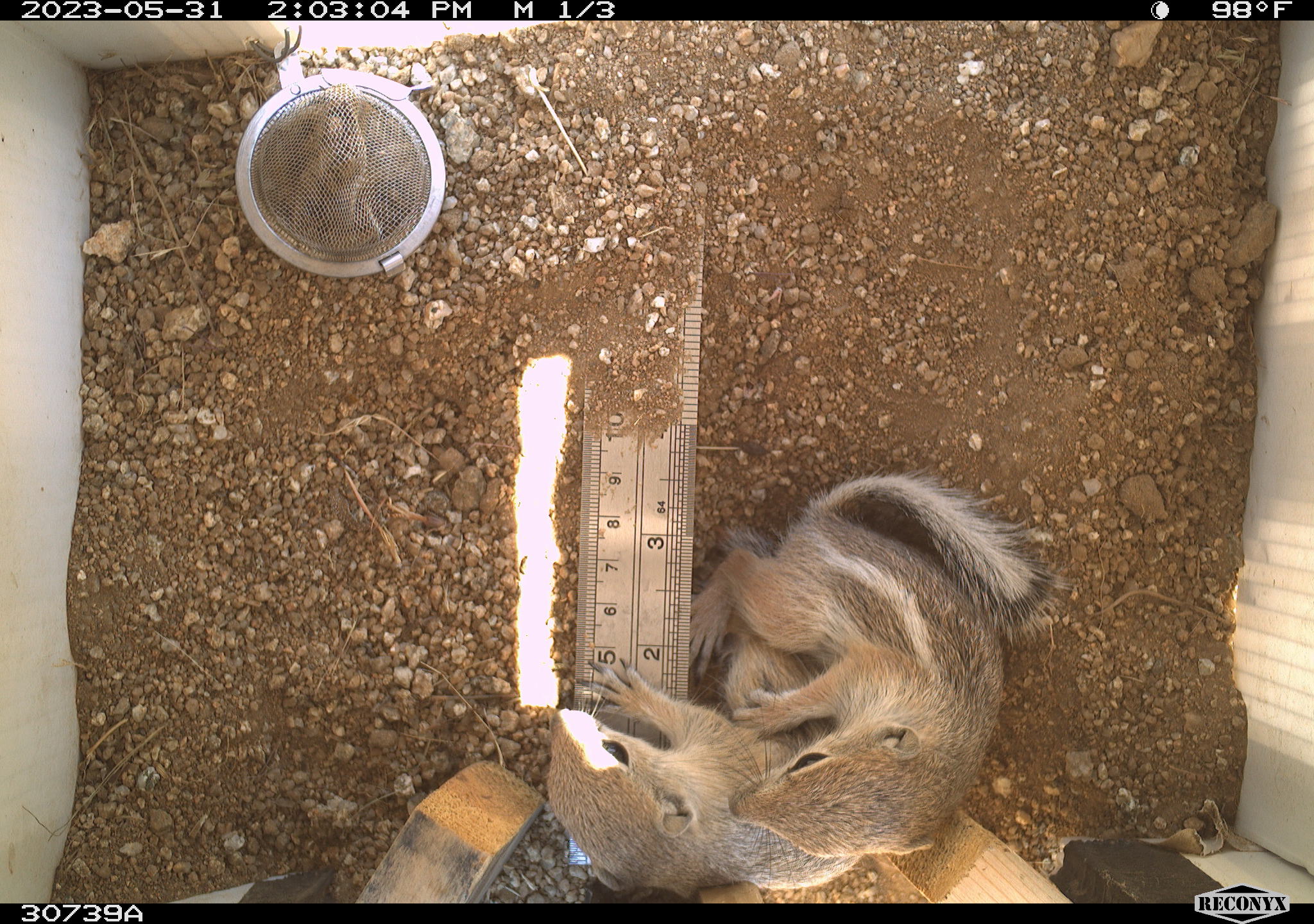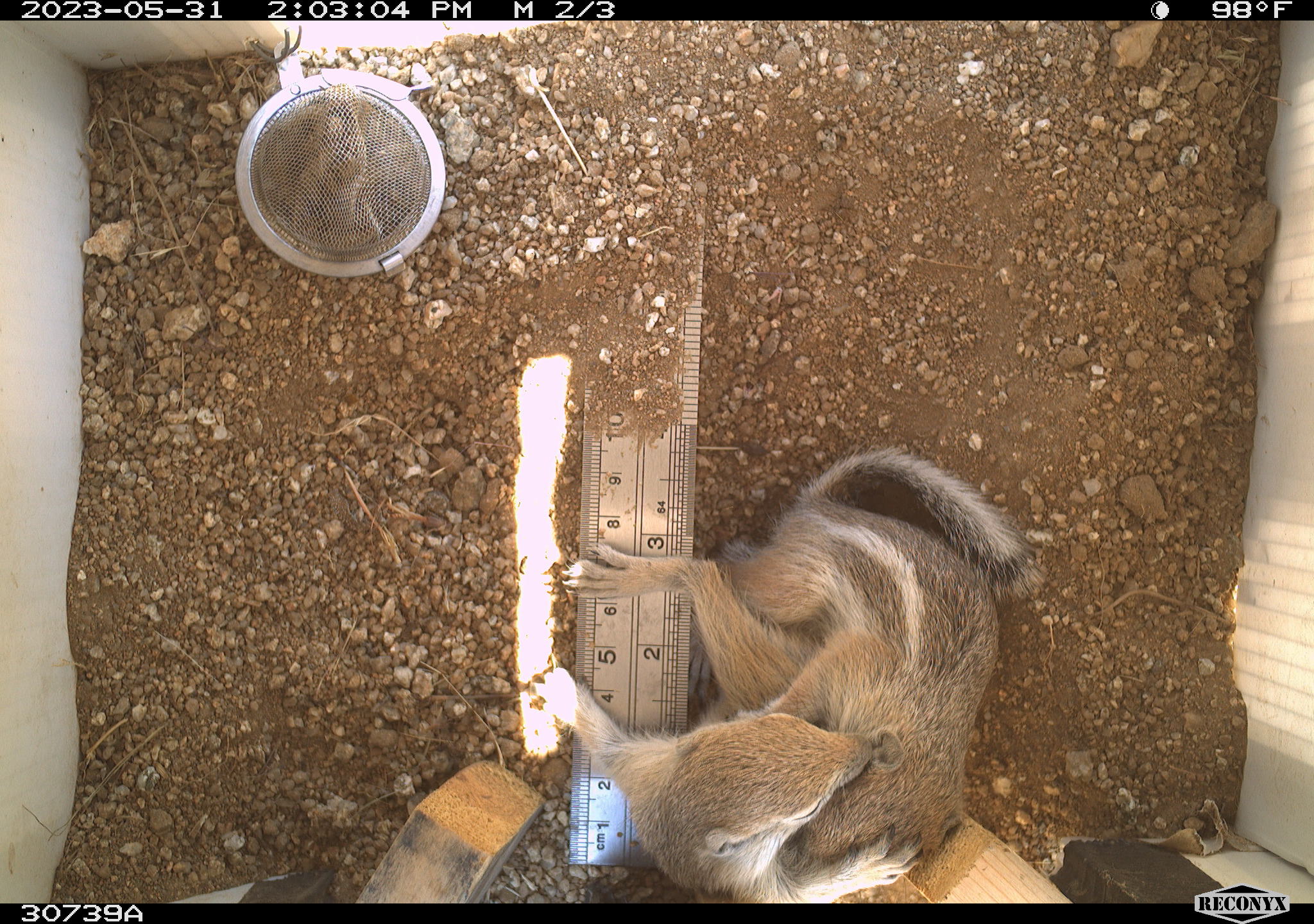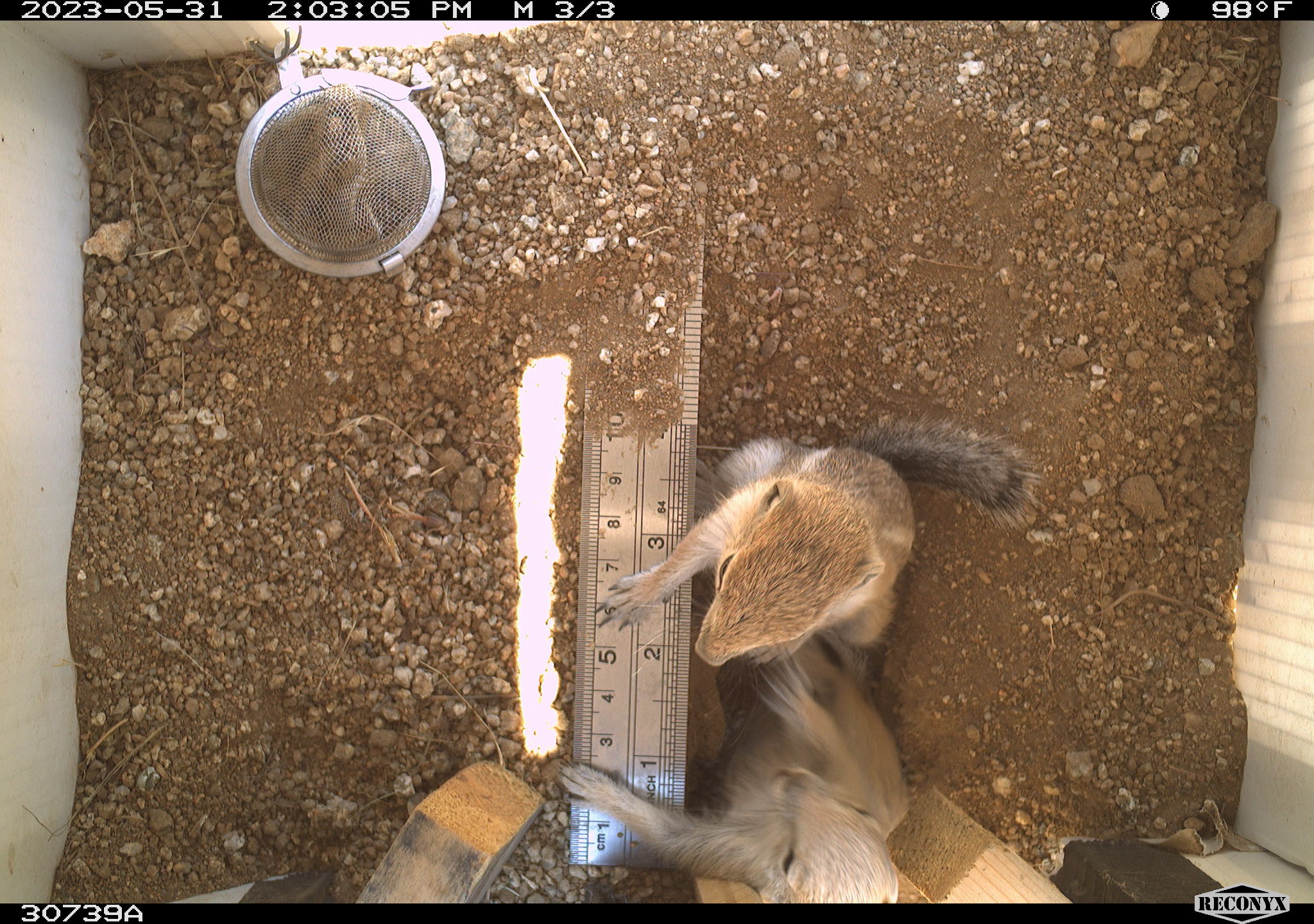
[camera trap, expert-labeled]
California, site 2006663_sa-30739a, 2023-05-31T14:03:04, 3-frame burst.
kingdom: Animalia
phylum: Chordata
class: Mammalia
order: Rodentia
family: Sciuridae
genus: Ammospermophilus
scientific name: Ammospermophilus leucurus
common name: white-tailed antelope squirrel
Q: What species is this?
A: White-tailed antelope squirrel (Ammospermophilus leucurus).